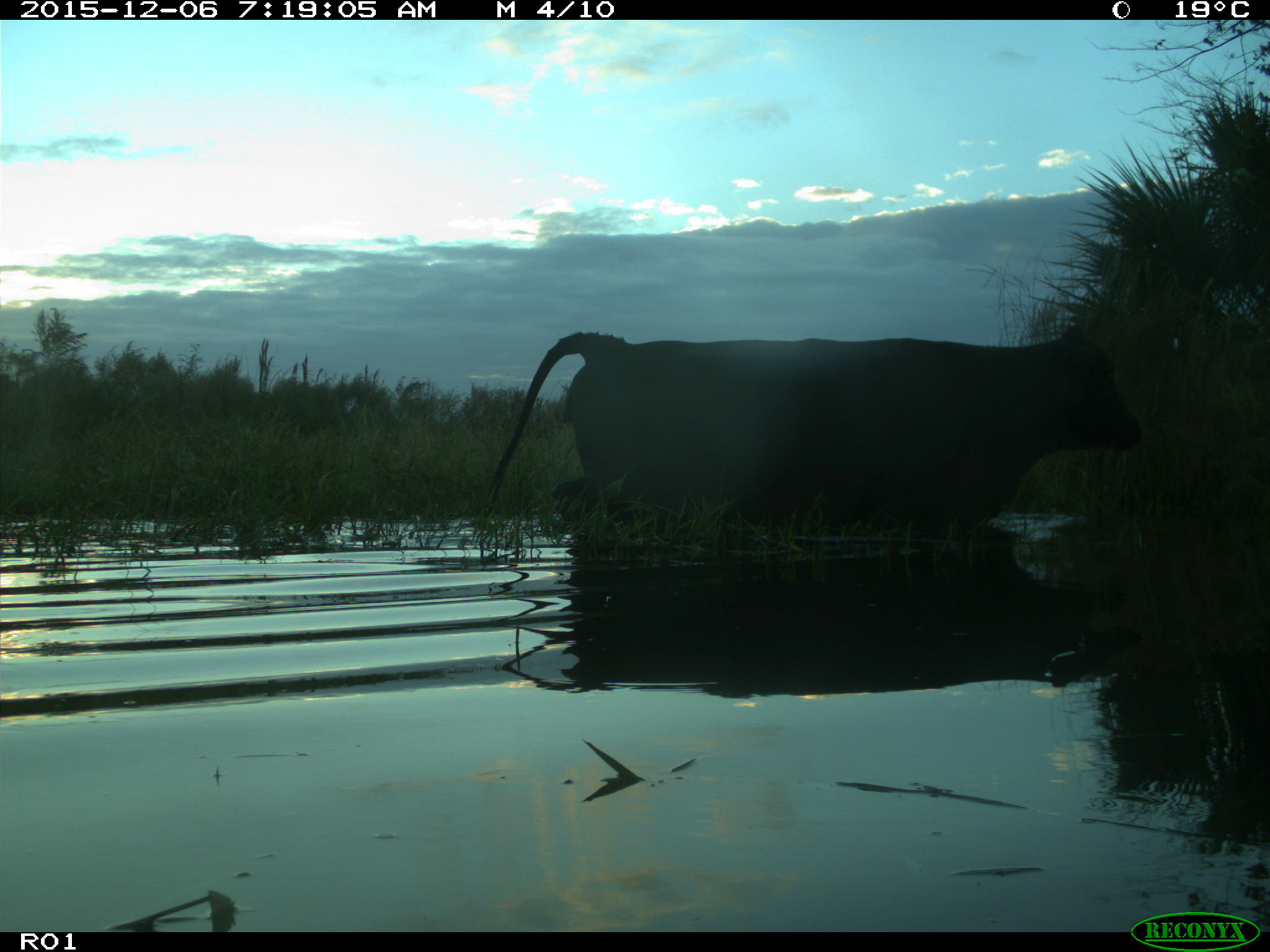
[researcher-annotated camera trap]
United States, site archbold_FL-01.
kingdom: Animalia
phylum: Chordata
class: Mammalia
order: Artiodactyla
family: Bovidae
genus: Bos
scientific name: Bos taurus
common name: domestic cow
Bos taurus (domestic cow).